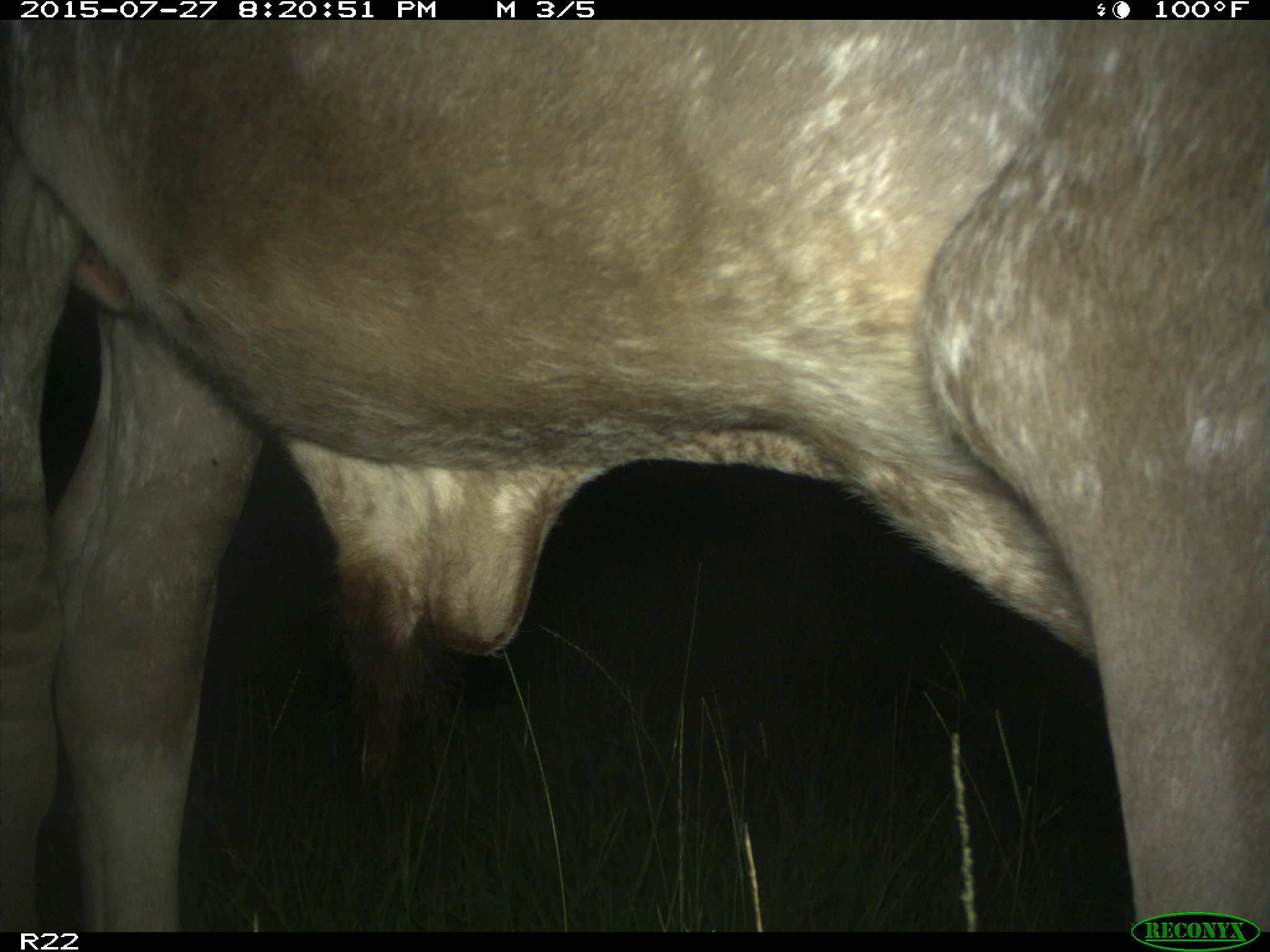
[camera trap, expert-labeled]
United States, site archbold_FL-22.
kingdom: Animalia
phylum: Chordata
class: Mammalia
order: Artiodactyla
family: Bovidae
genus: Bos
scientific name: Bos taurus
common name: domestic cow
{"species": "Bos taurus (domestic cow)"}